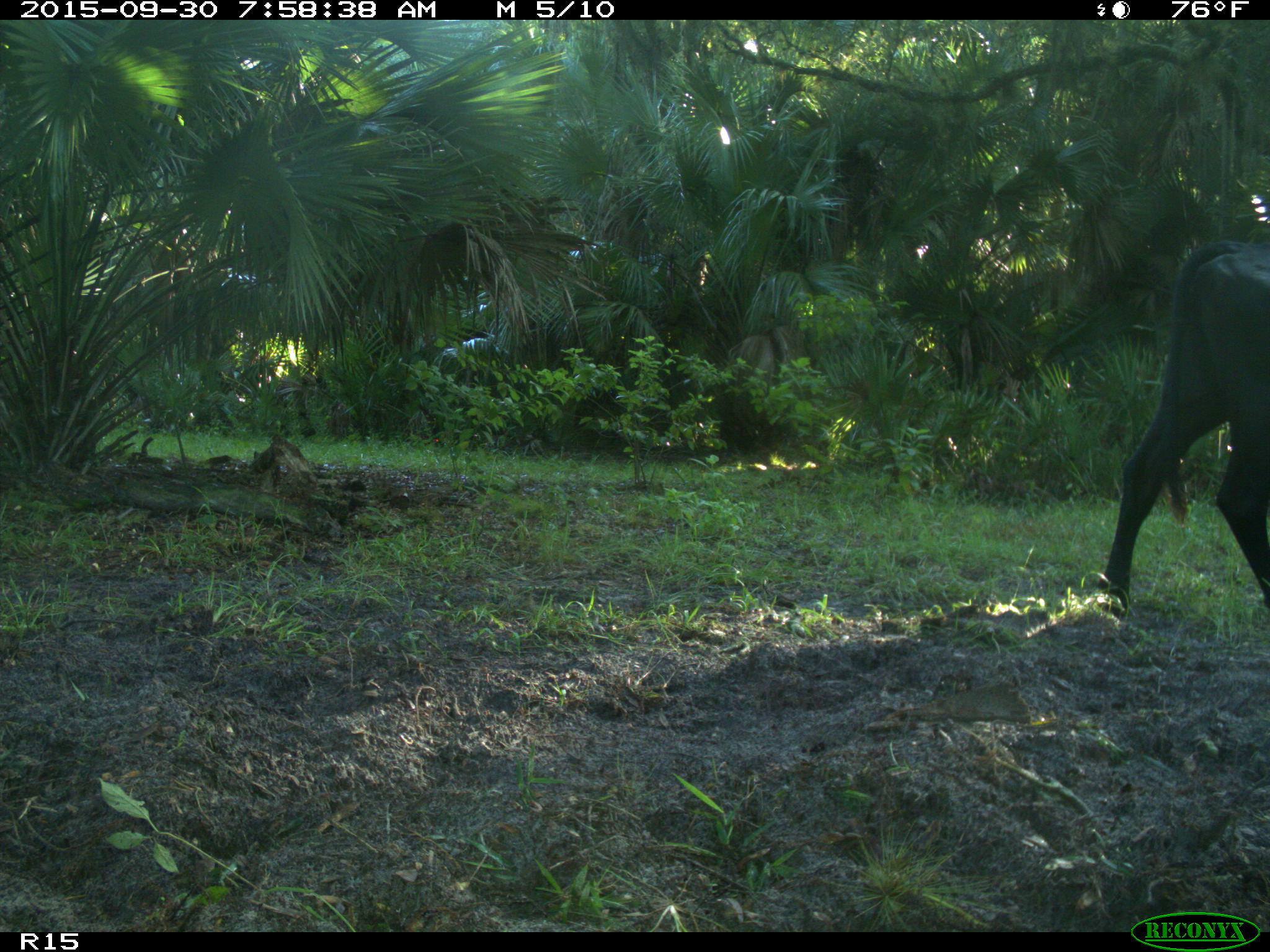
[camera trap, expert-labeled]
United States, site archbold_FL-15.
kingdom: Animalia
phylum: Chordata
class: Mammalia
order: Artiodactyla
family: Bovidae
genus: Bos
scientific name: Bos taurus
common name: domestic cow